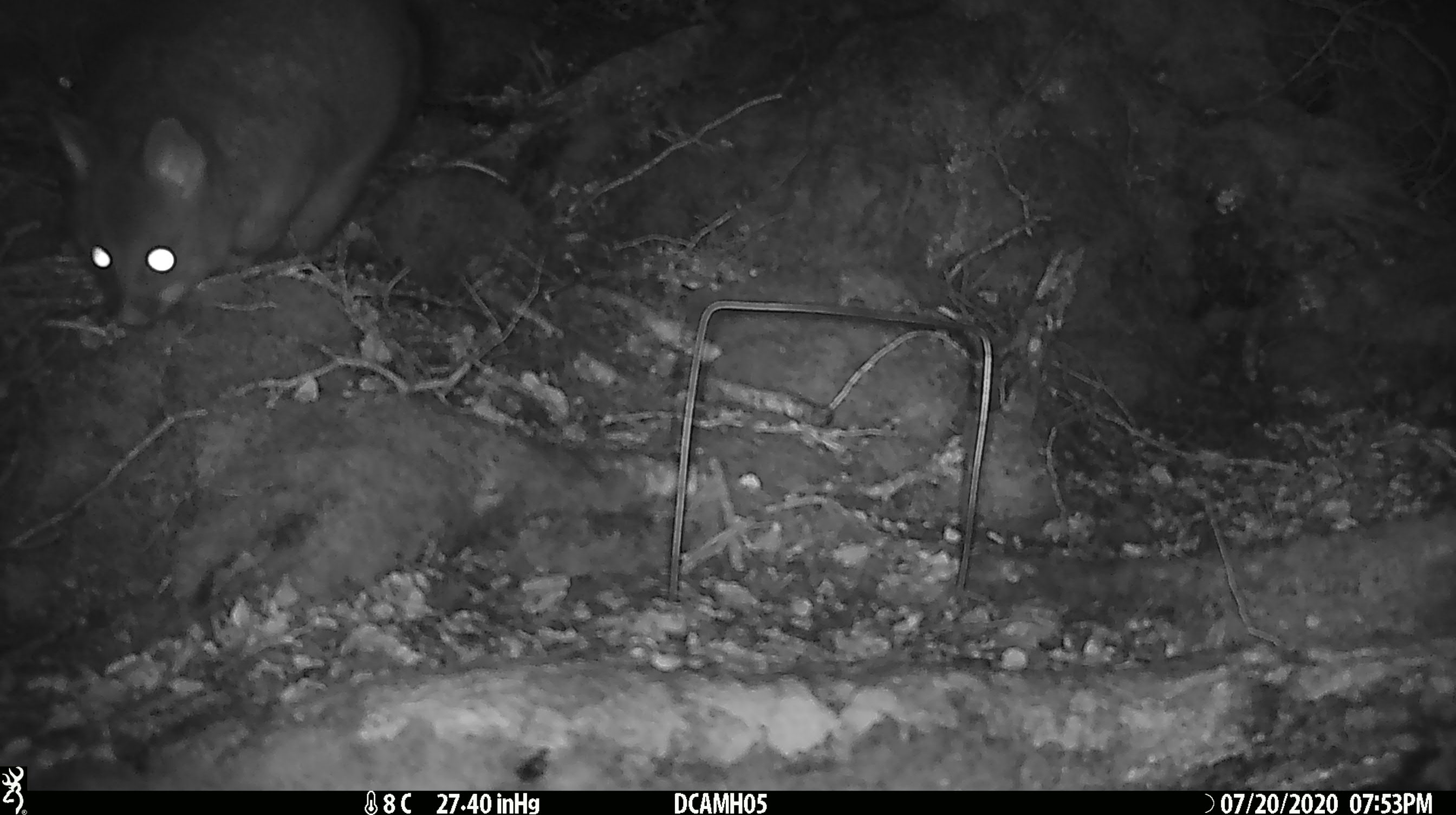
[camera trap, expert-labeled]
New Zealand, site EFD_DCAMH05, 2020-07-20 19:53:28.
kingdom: Animalia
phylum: Chordata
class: Mammalia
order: Diprotodontia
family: Phalangeridae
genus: Trichosurus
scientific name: Trichosurus vulpecula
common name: common brushtail possum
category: possum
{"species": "possum (common brushtail possum) (Trichosurus vulpecula)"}